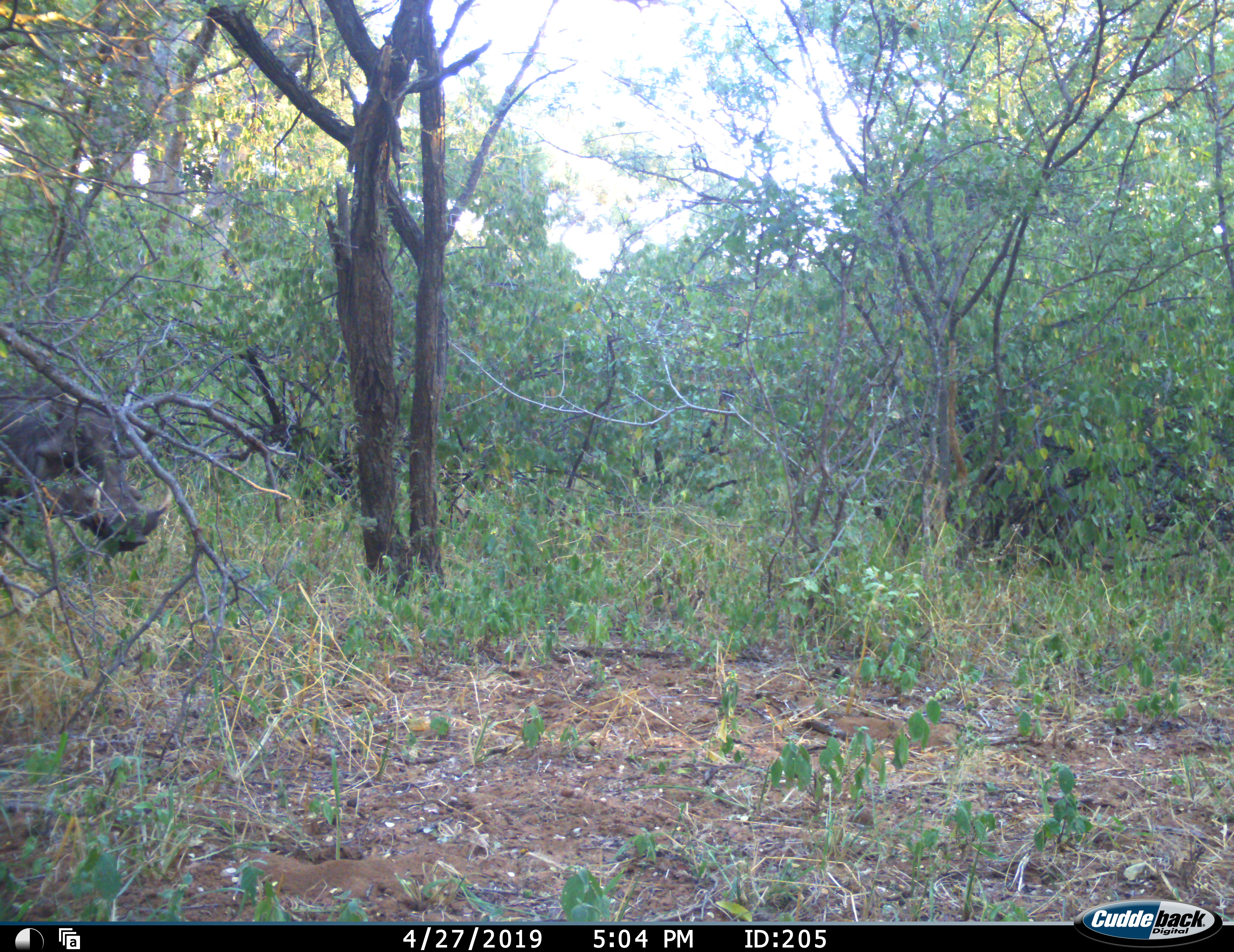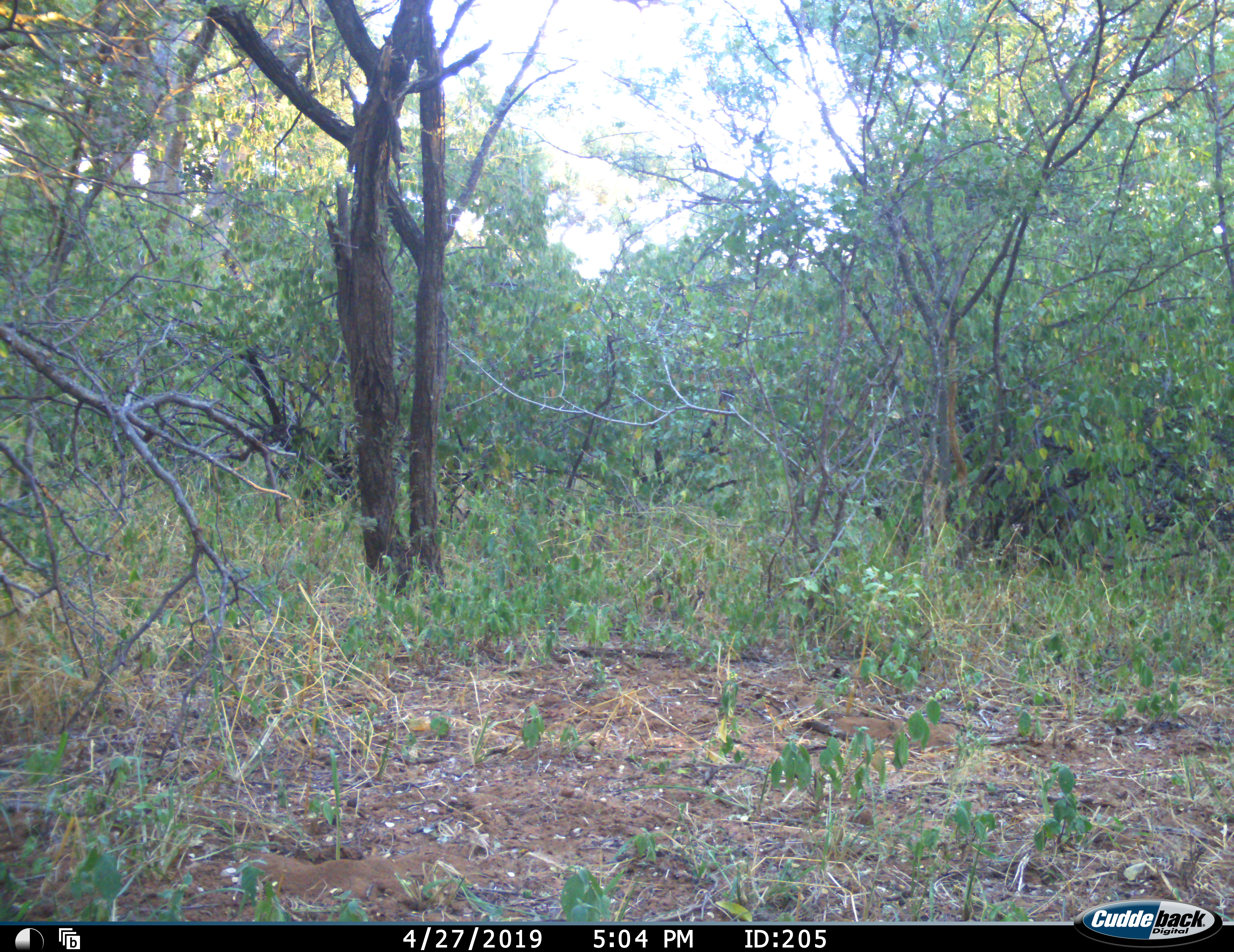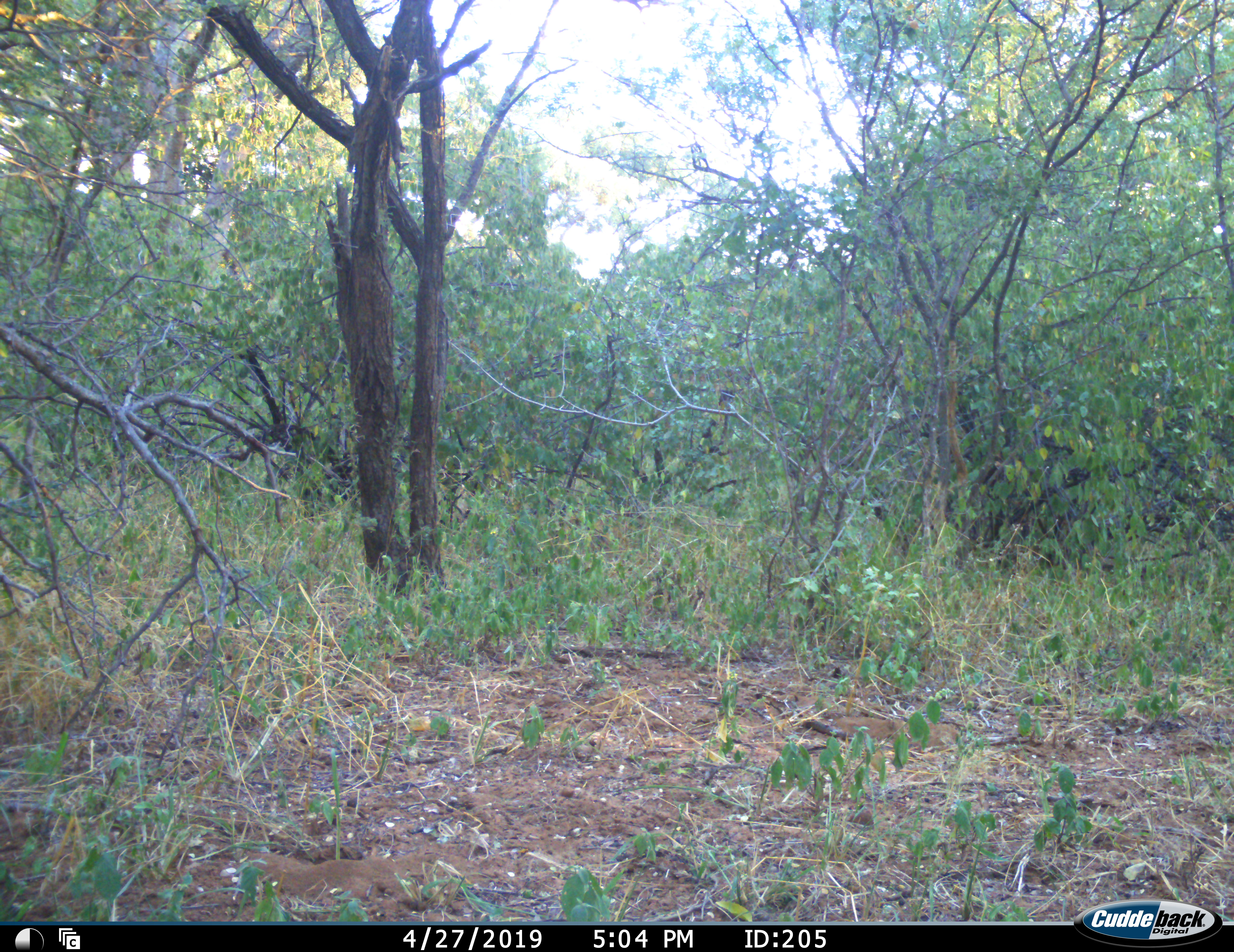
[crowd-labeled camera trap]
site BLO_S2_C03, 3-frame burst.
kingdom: Animalia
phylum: Chordata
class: Mammalia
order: Artiodactyla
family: Suidae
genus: Phacochoerus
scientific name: Phacochoerus africanus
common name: warthog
Warthog (Phacochoerus africanus), count 1. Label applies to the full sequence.